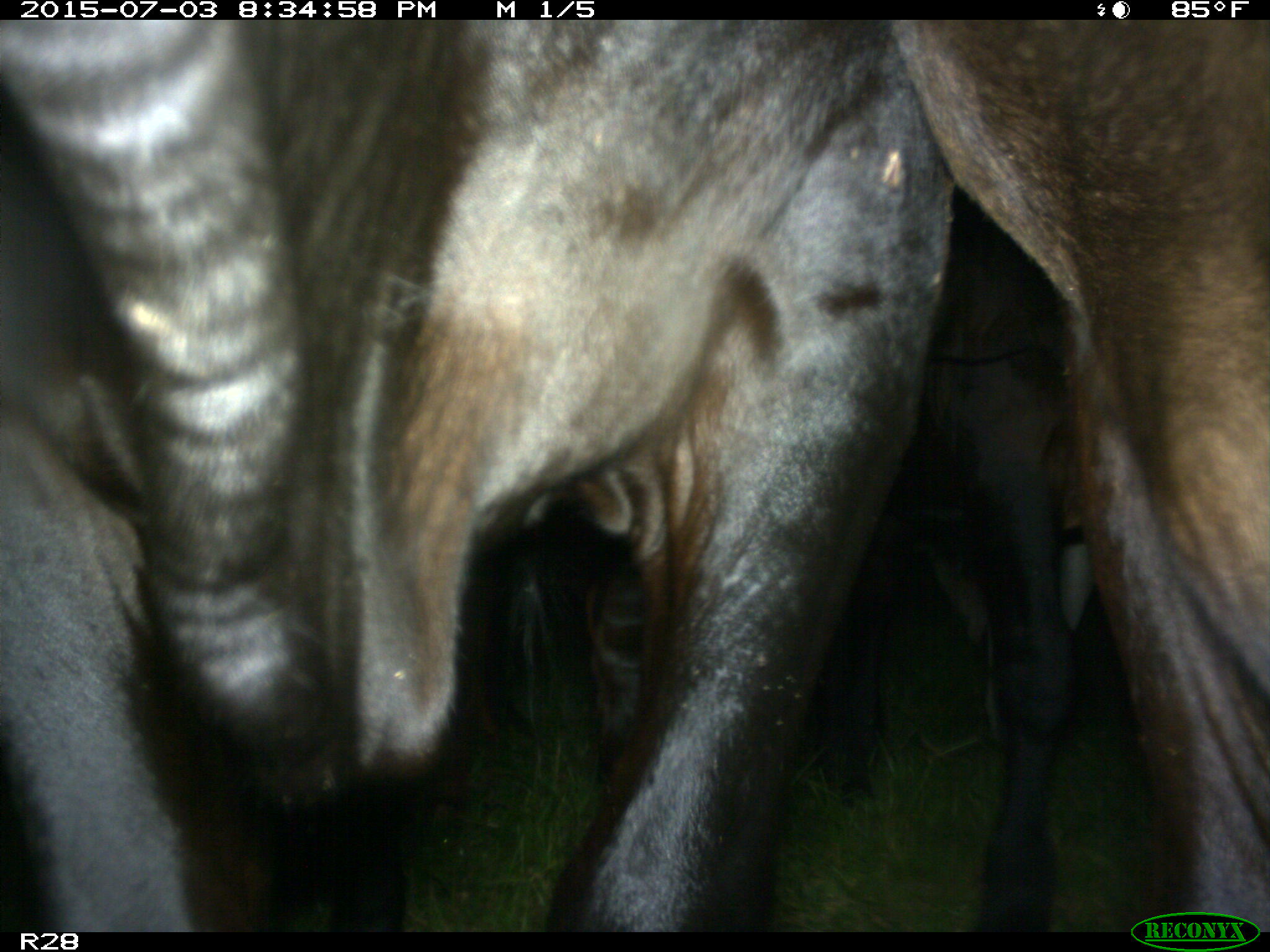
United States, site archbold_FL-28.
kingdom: Animalia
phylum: Chordata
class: Mammalia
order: Artiodactyla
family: Bovidae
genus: Bos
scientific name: Bos taurus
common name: domestic cow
Bos taurus (domestic cow).